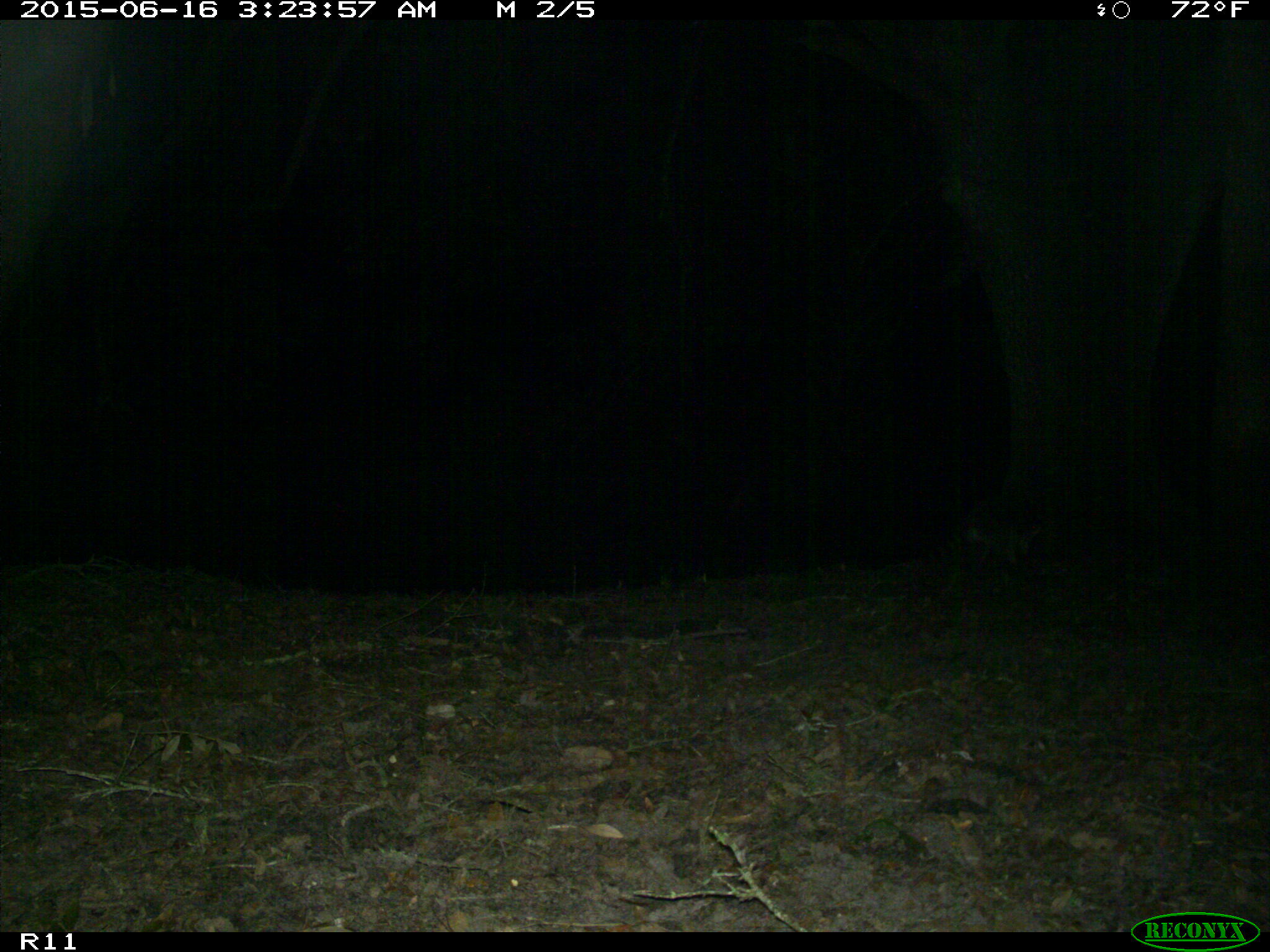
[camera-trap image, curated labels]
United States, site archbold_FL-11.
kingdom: Animalia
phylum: Chordata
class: Mammalia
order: Carnivora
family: Procyonidae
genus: Procyon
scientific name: Procyon lotor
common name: common raccoon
Procyon lotor (common raccoon).